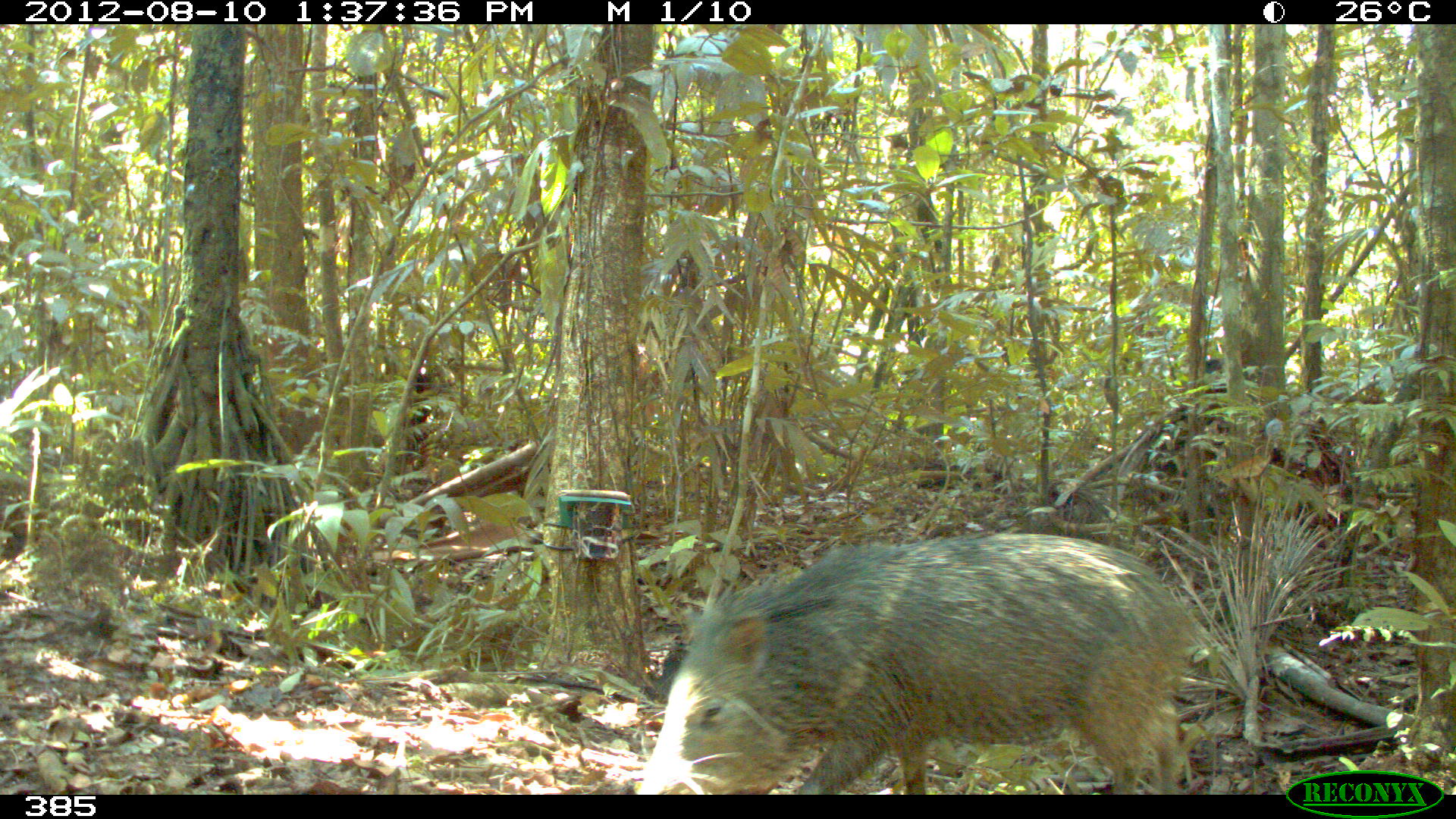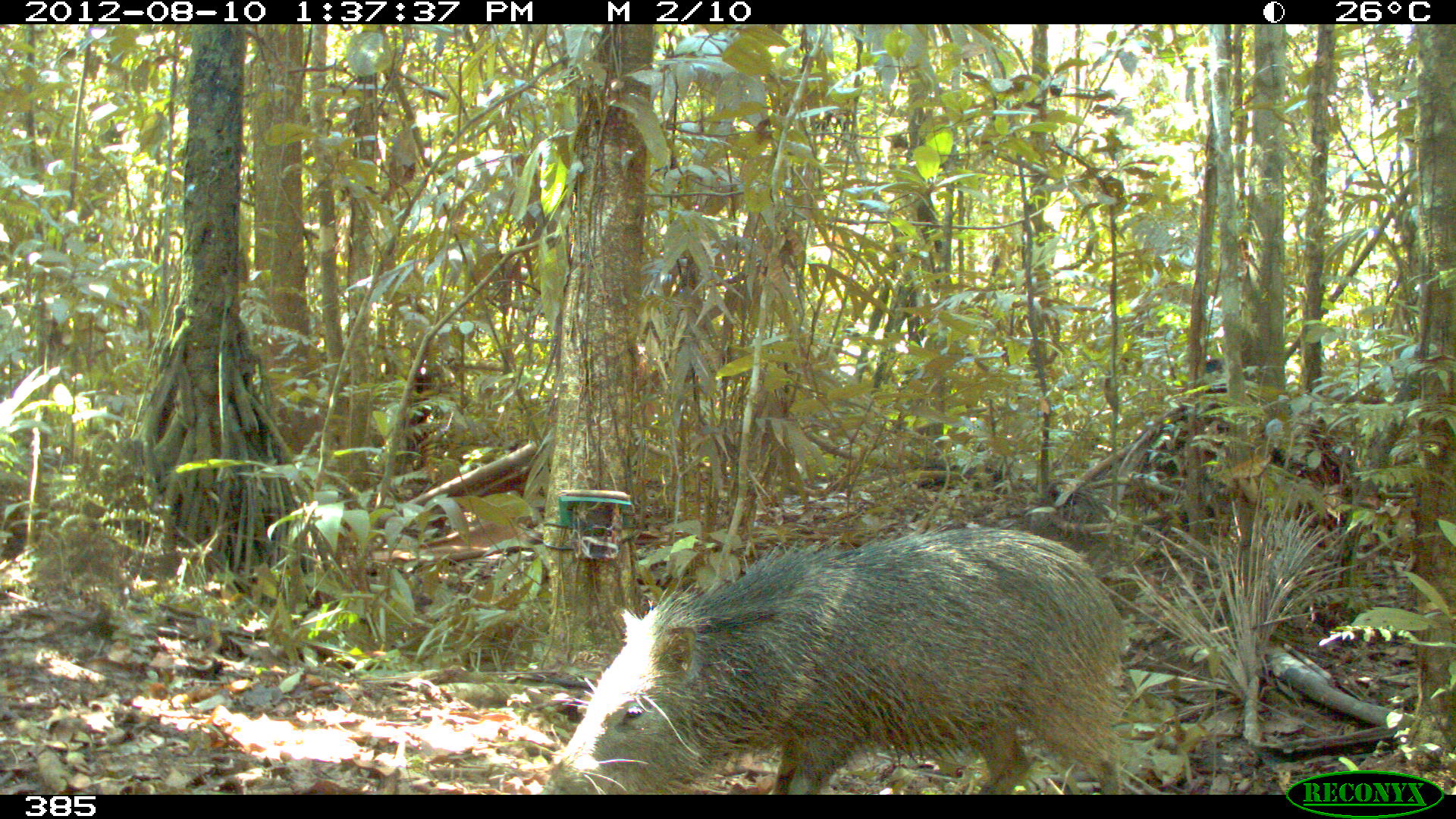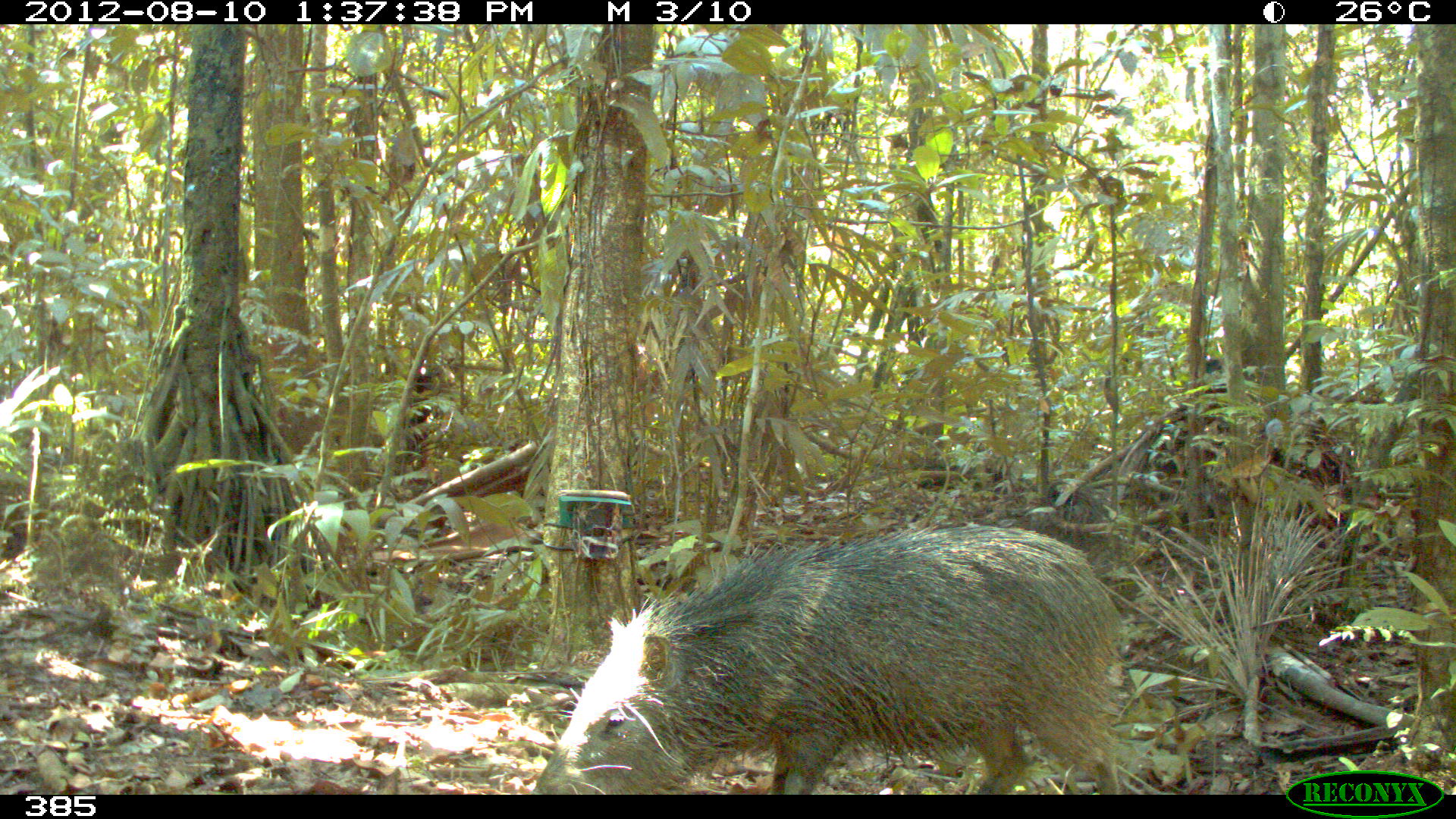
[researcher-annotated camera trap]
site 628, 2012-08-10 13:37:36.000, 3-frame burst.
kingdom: Animalia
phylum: Chordata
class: Mammalia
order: Artiodactyla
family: Tayassuidae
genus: Pecari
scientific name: Pecari tajacu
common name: collared peccary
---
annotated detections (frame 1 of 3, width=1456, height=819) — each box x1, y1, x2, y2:
pecari tajacu: 631, 529, 1223, 792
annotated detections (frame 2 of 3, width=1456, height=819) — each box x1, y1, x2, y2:
pecari tajacu: 526, 526, 1148, 795